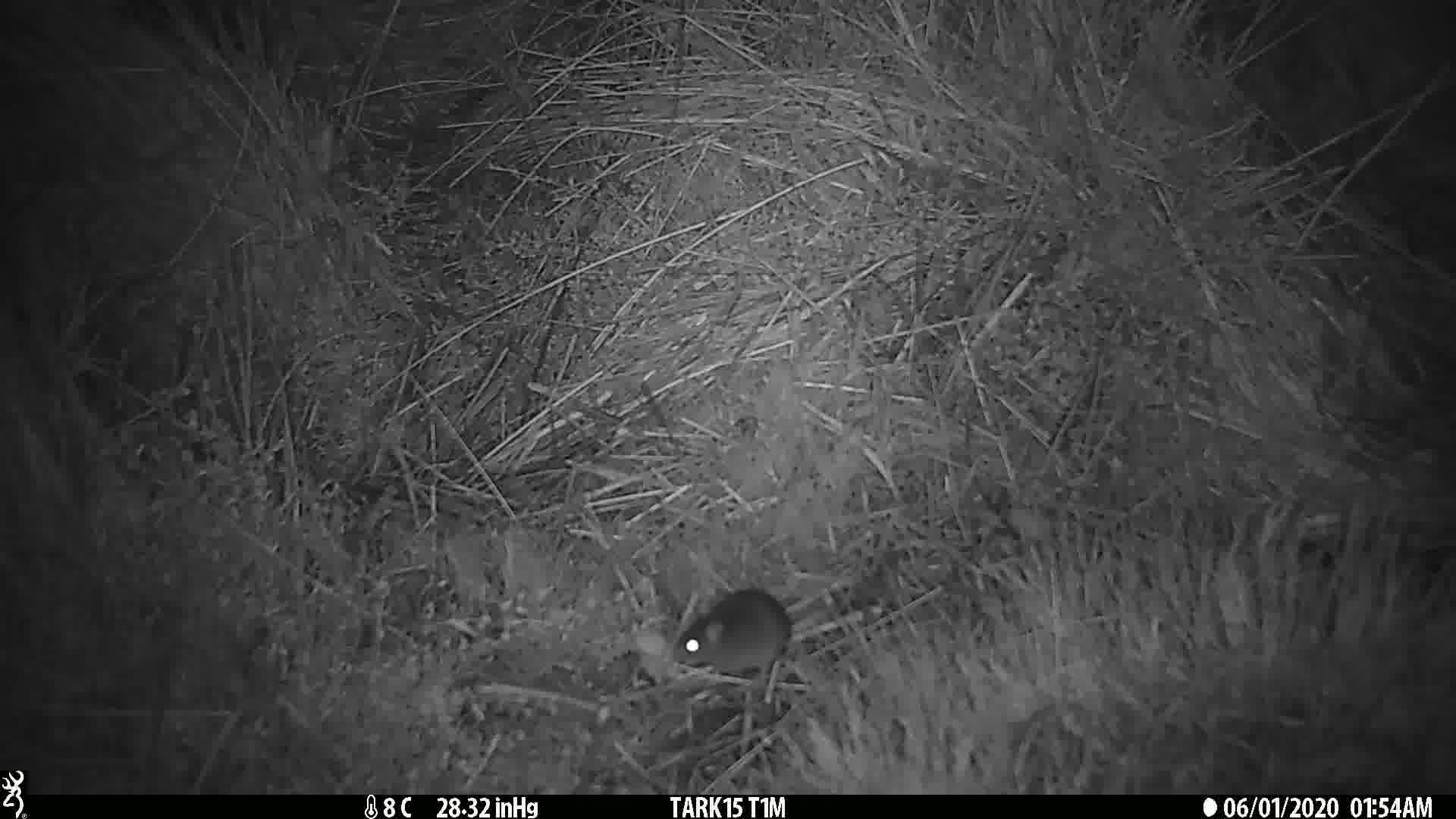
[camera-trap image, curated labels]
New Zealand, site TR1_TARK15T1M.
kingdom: Animalia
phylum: Chordata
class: Mammalia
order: Rodentia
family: Muridae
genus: Mus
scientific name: Mus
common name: mouse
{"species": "mouse (Mus)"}